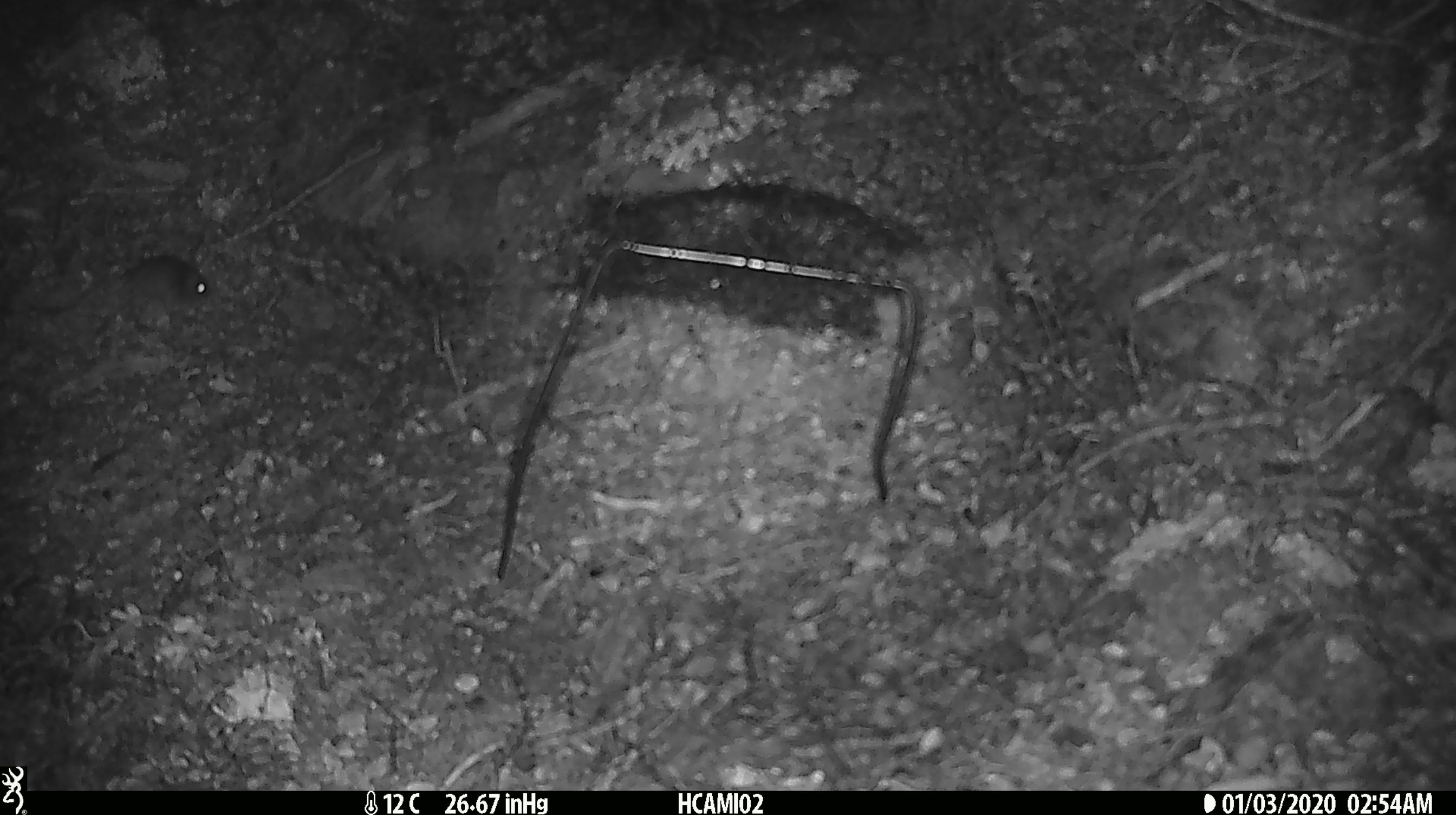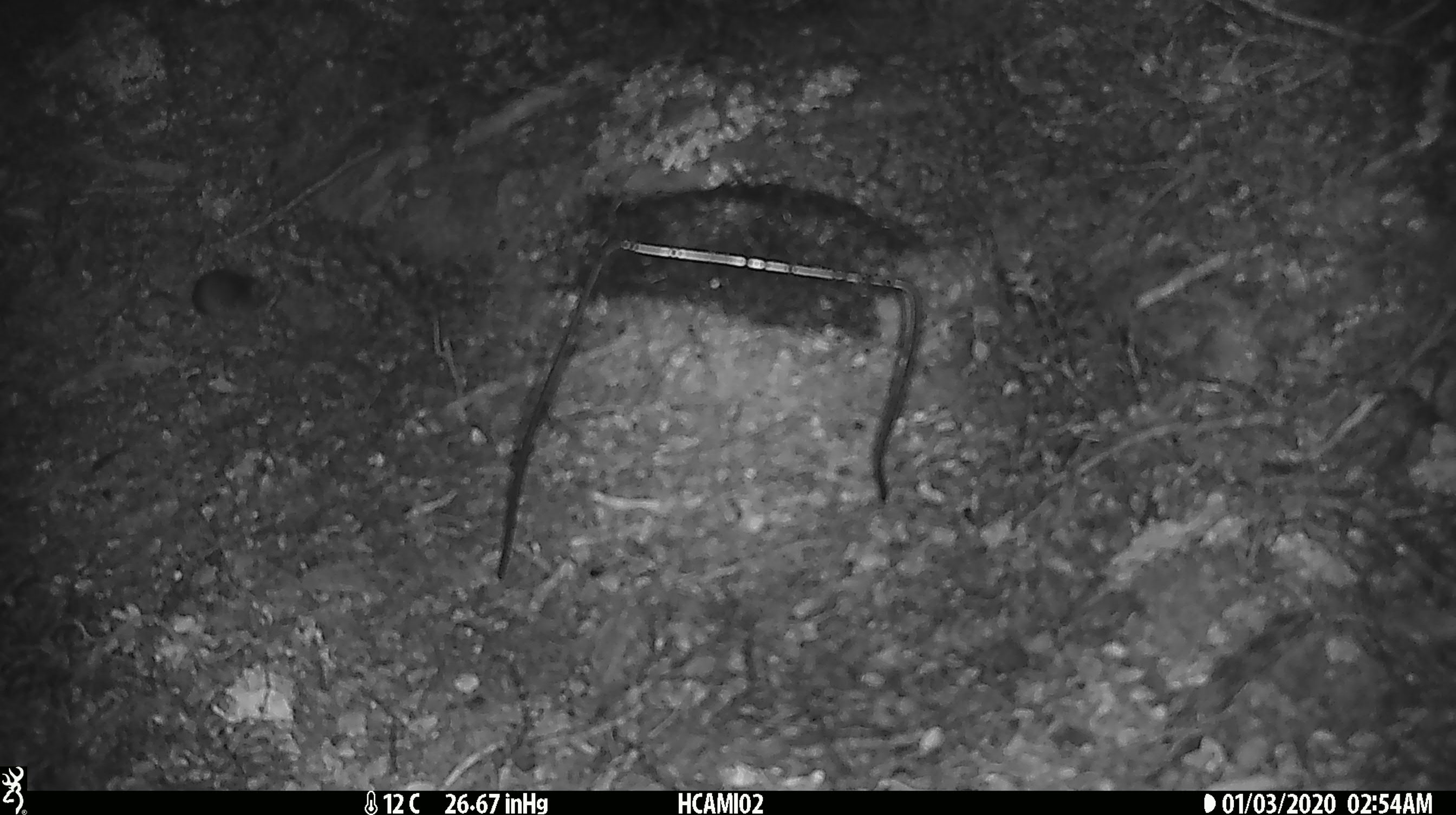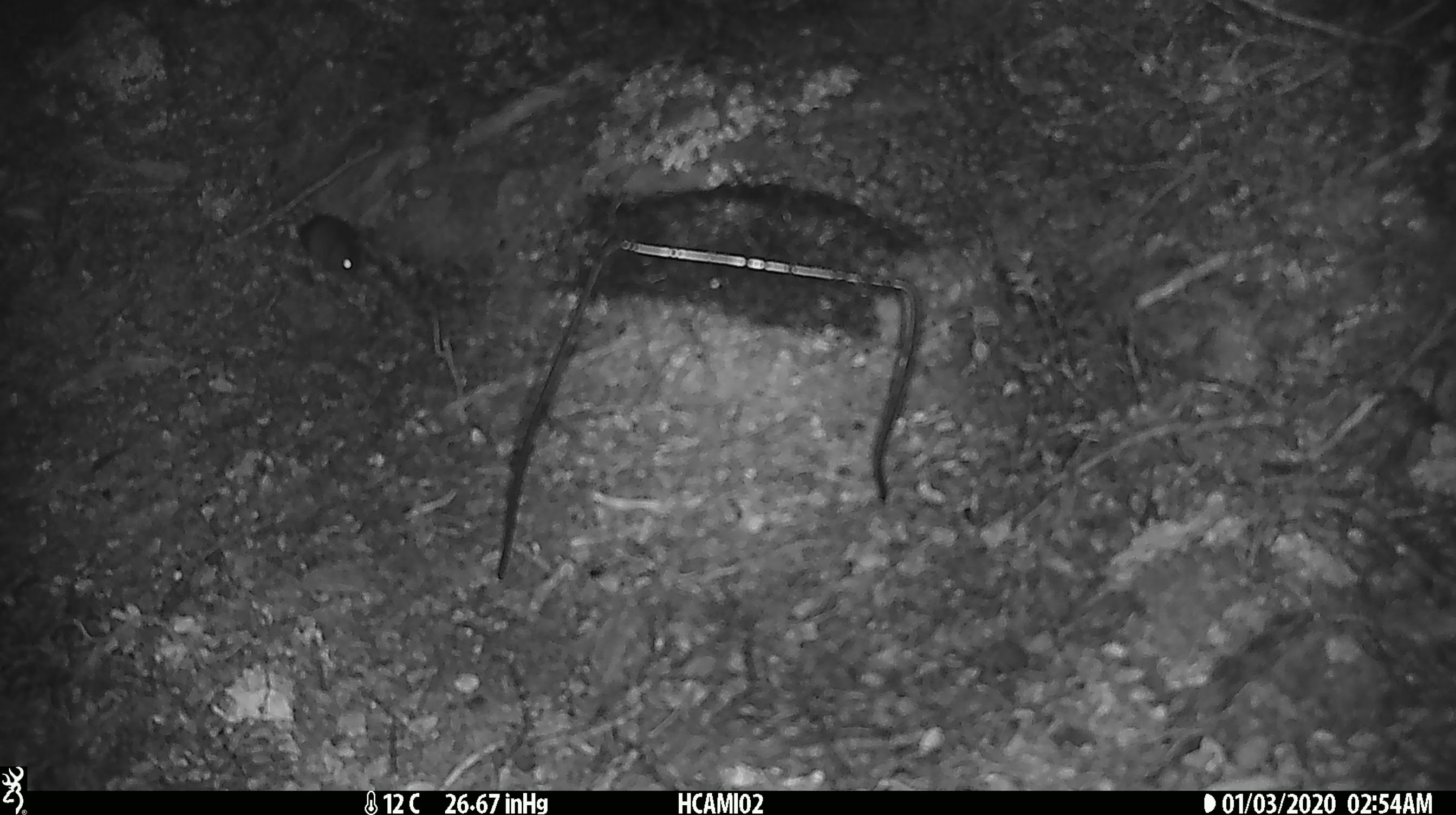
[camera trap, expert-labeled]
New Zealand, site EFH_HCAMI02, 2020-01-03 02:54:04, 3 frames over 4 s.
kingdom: Animalia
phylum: Chordata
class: Mammalia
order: Rodentia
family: Muridae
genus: Mus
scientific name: Mus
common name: mouse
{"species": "mouse (Mus)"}